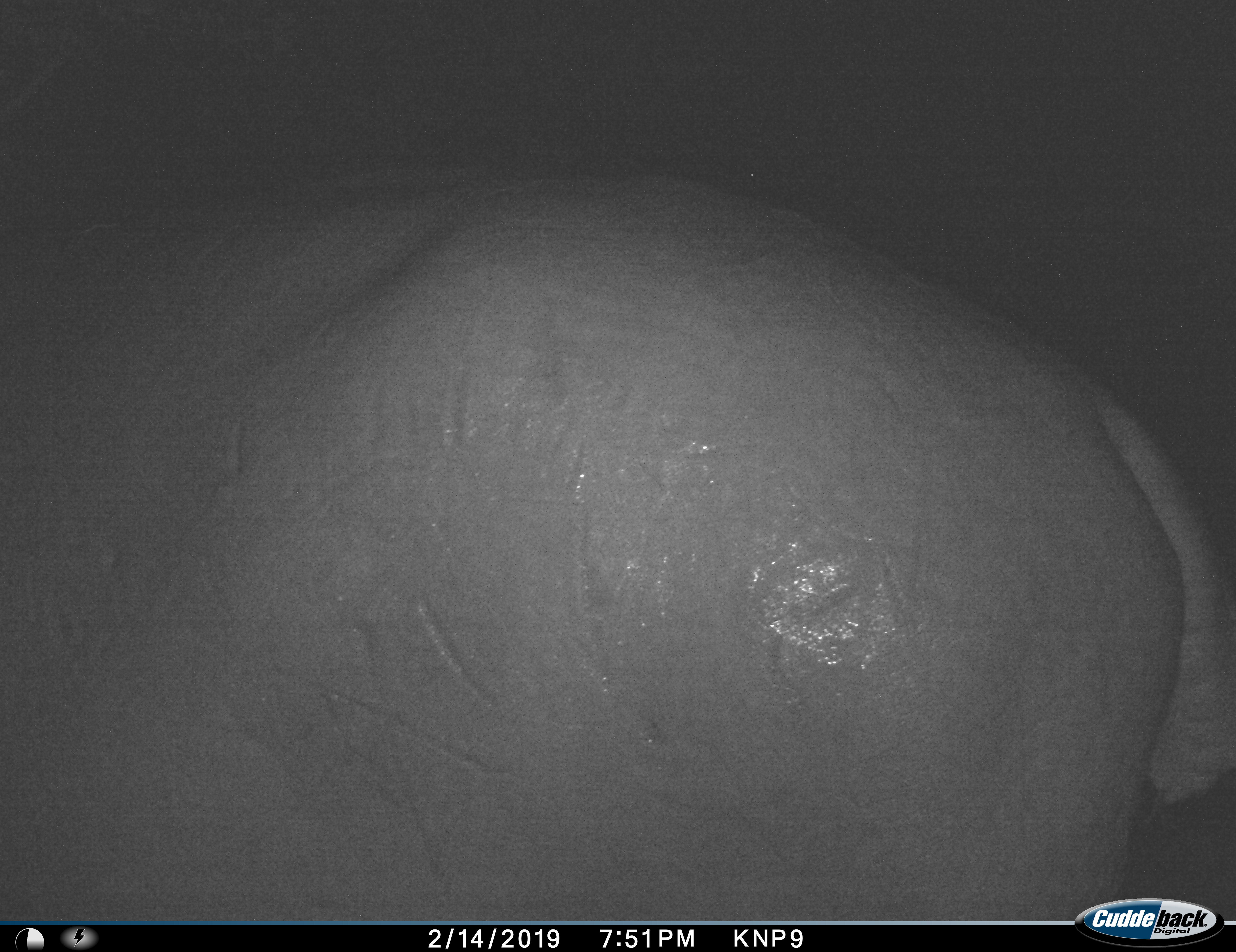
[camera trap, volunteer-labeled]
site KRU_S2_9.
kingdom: Animalia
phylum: Chordata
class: Mammalia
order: Artiodactyla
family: Hippopotamidae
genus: Hippopotamus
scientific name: Hippopotamus amphibius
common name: hippopotamus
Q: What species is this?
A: Hippopotamus (Hippopotamus amphibius).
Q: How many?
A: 1.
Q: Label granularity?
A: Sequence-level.